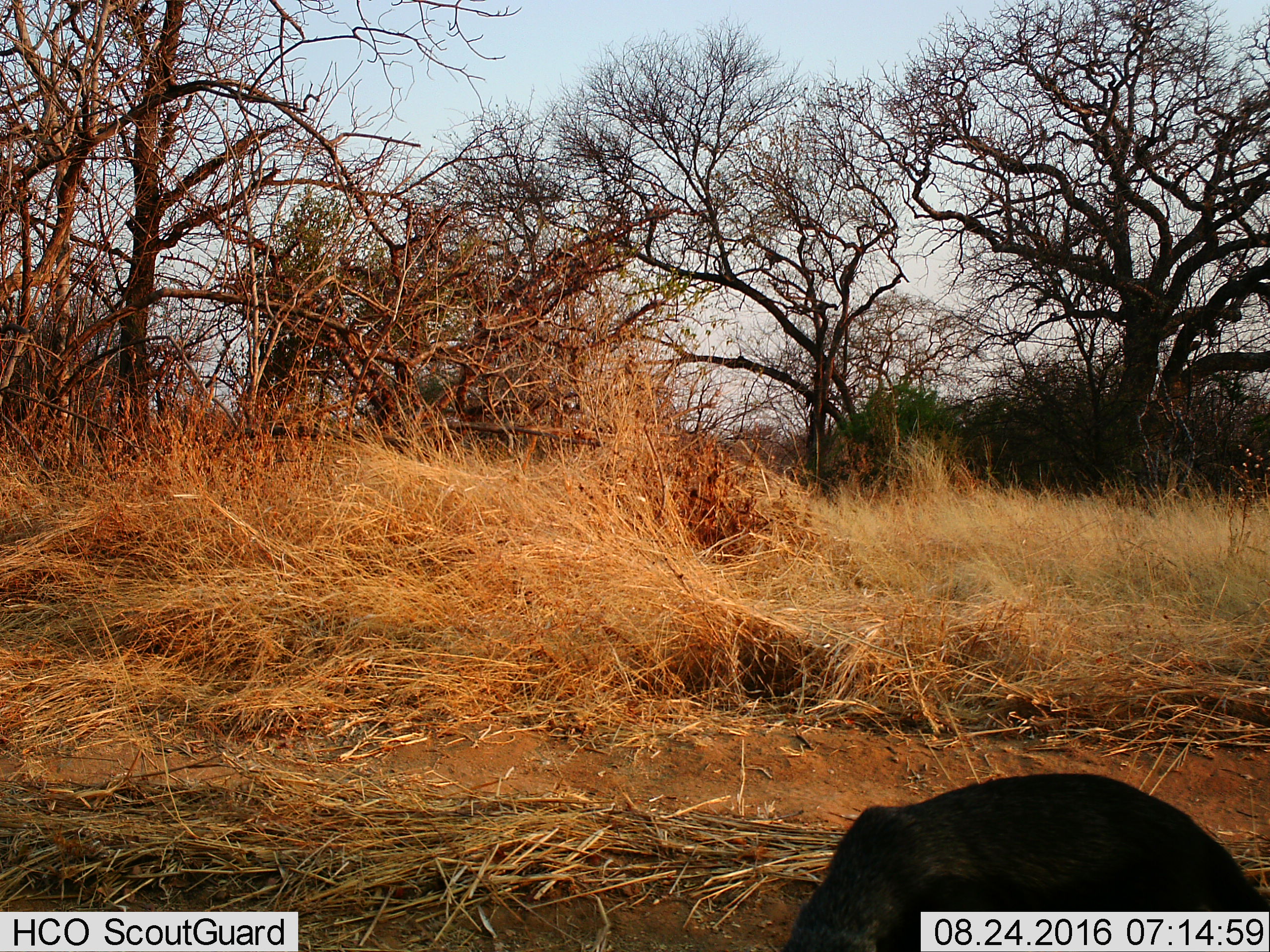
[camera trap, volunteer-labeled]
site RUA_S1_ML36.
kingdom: Animalia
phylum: Chordata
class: Mammalia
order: Carnivora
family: Herpestidae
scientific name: Herpestidae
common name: mongoose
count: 1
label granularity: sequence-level